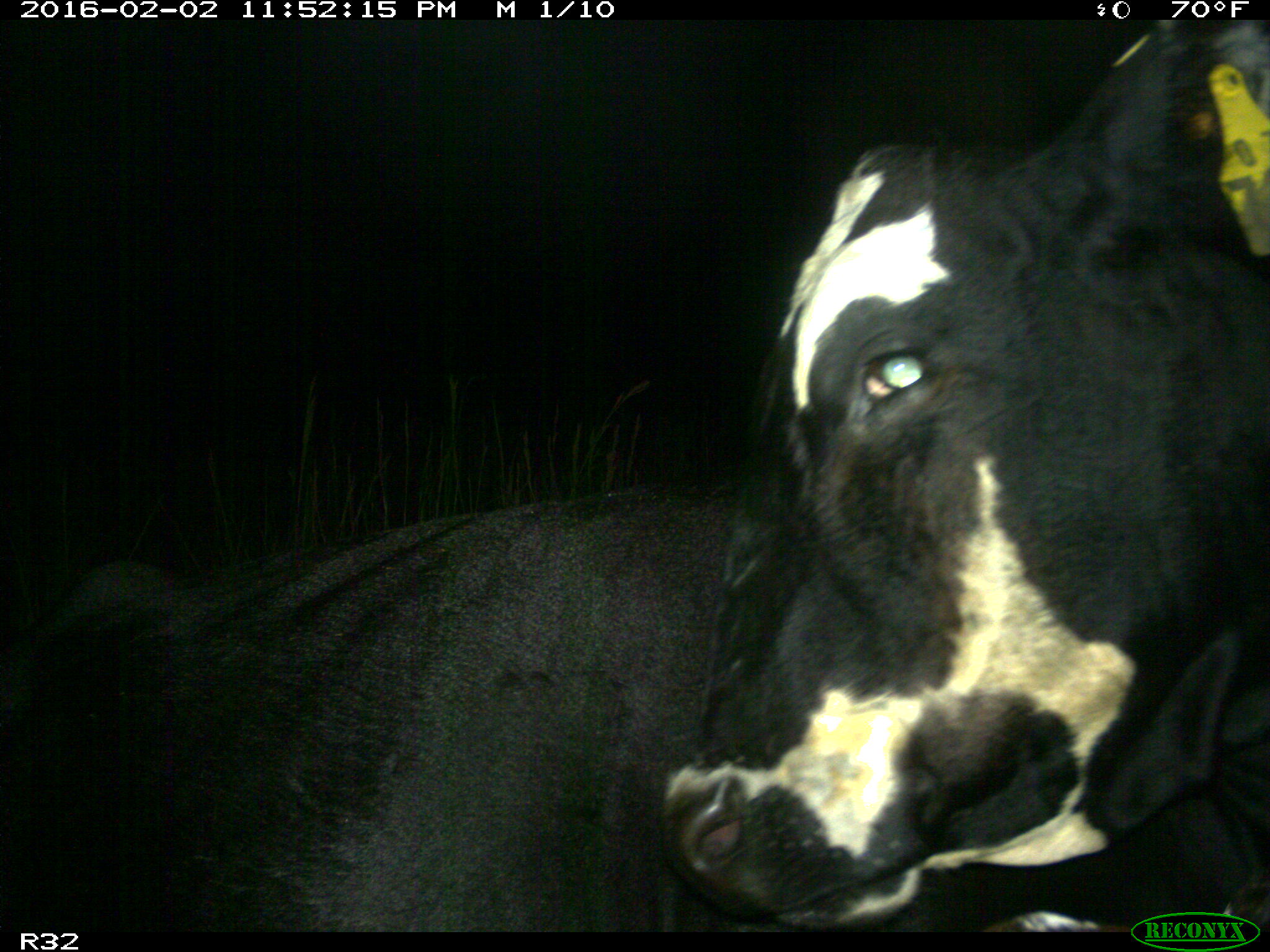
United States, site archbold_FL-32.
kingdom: Animalia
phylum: Chordata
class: Mammalia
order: Artiodactyla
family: Bovidae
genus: Bos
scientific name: Bos taurus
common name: domestic cow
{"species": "Bos taurus (domestic cow)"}